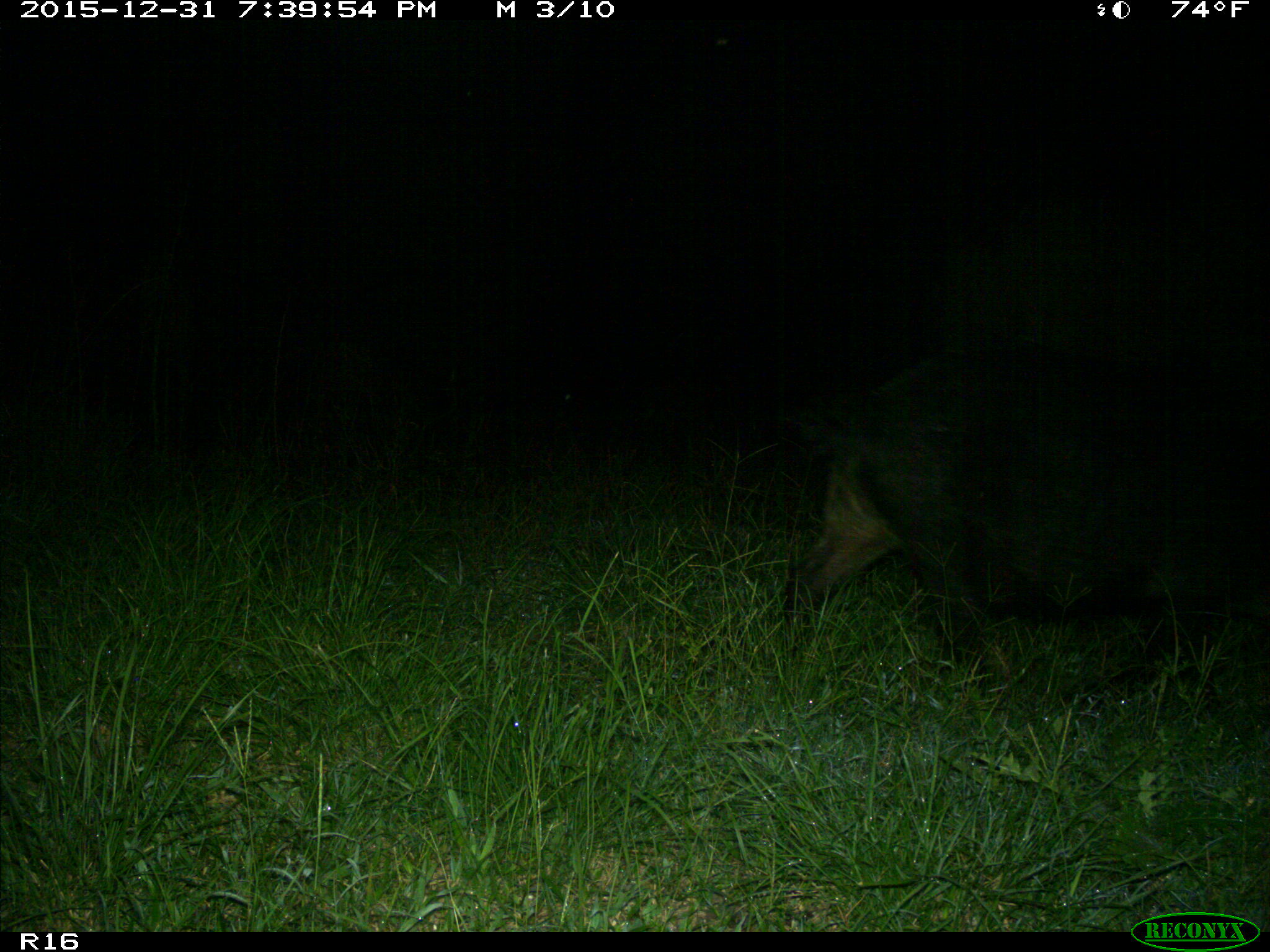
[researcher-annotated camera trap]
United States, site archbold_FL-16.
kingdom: Animalia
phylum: Chordata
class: Mammalia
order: Artiodactyla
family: Suidae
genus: Sus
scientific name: Sus scrofa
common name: wild boar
Sus scrofa (wild boar).